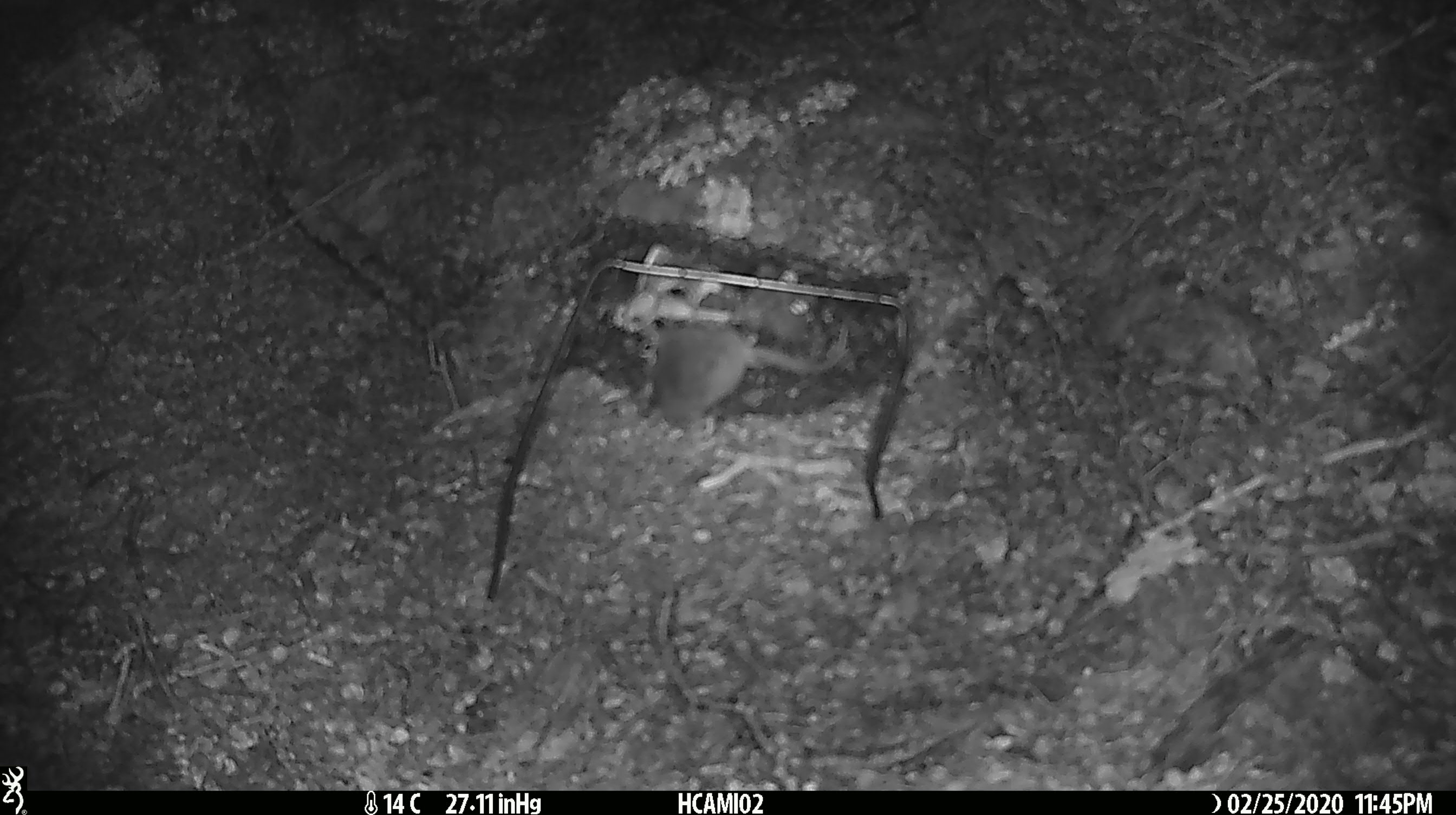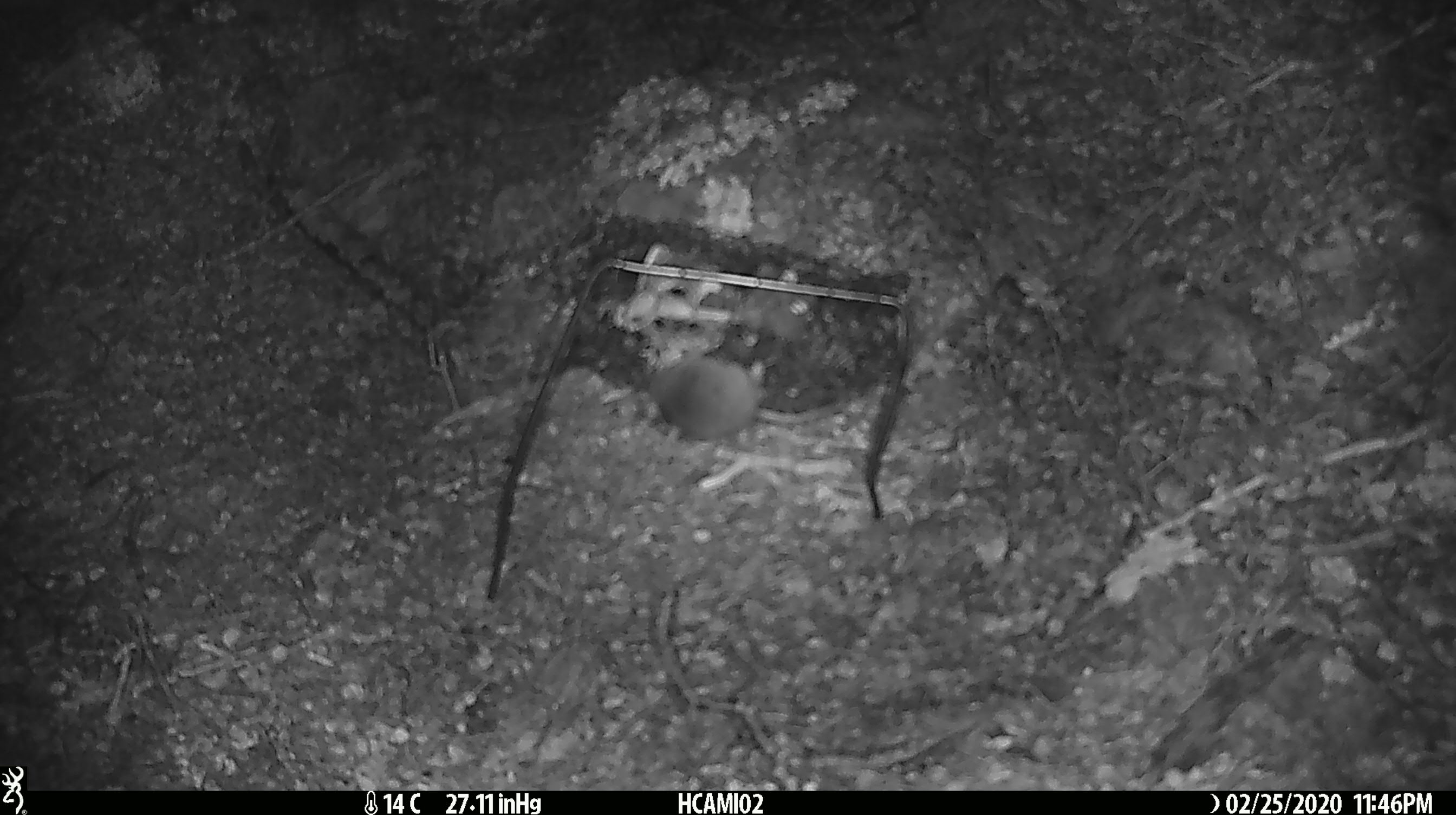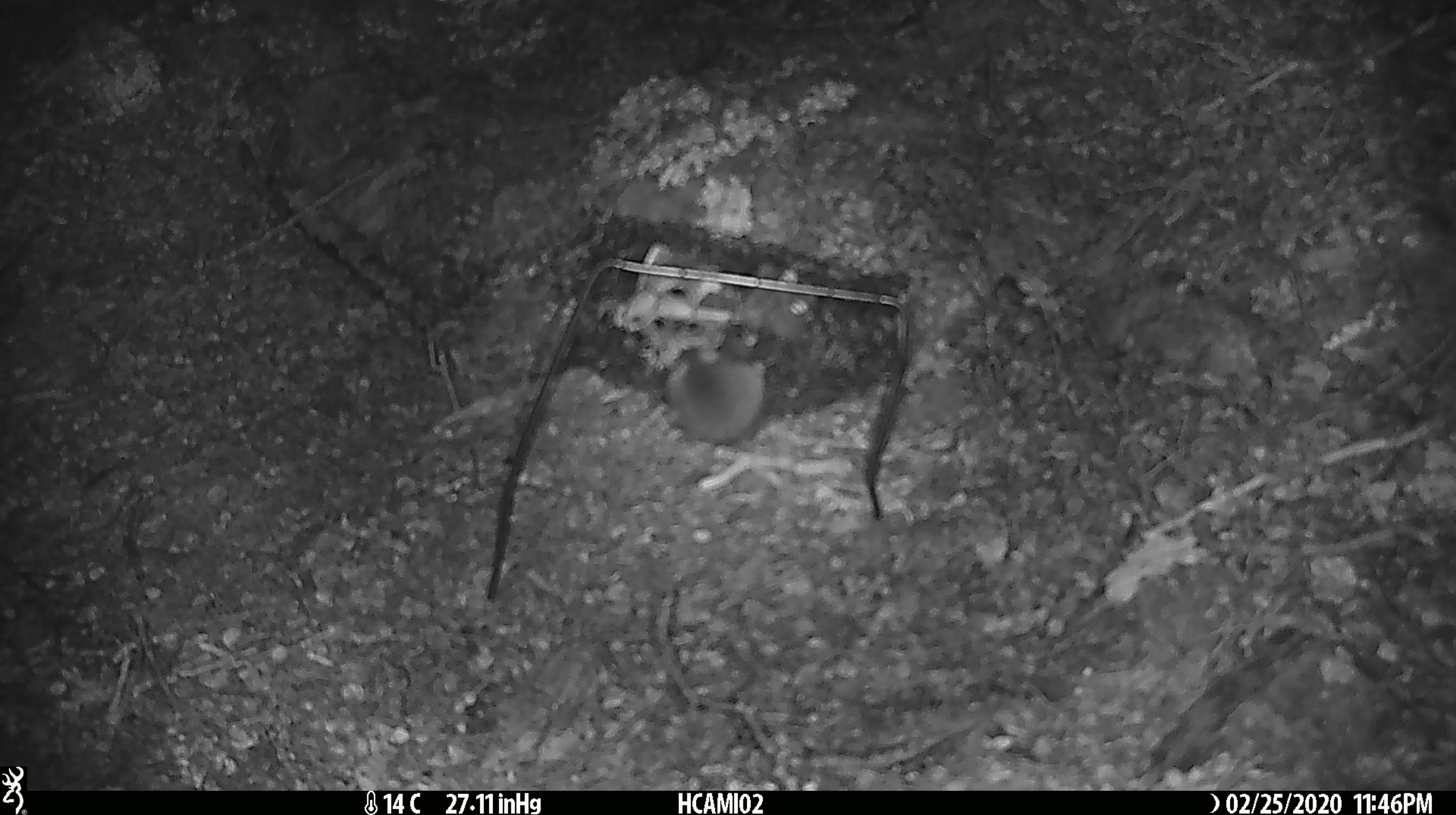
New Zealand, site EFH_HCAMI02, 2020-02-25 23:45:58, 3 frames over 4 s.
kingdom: Animalia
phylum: Chordata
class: Mammalia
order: Rodentia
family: Muridae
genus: Mus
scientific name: Mus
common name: mouse